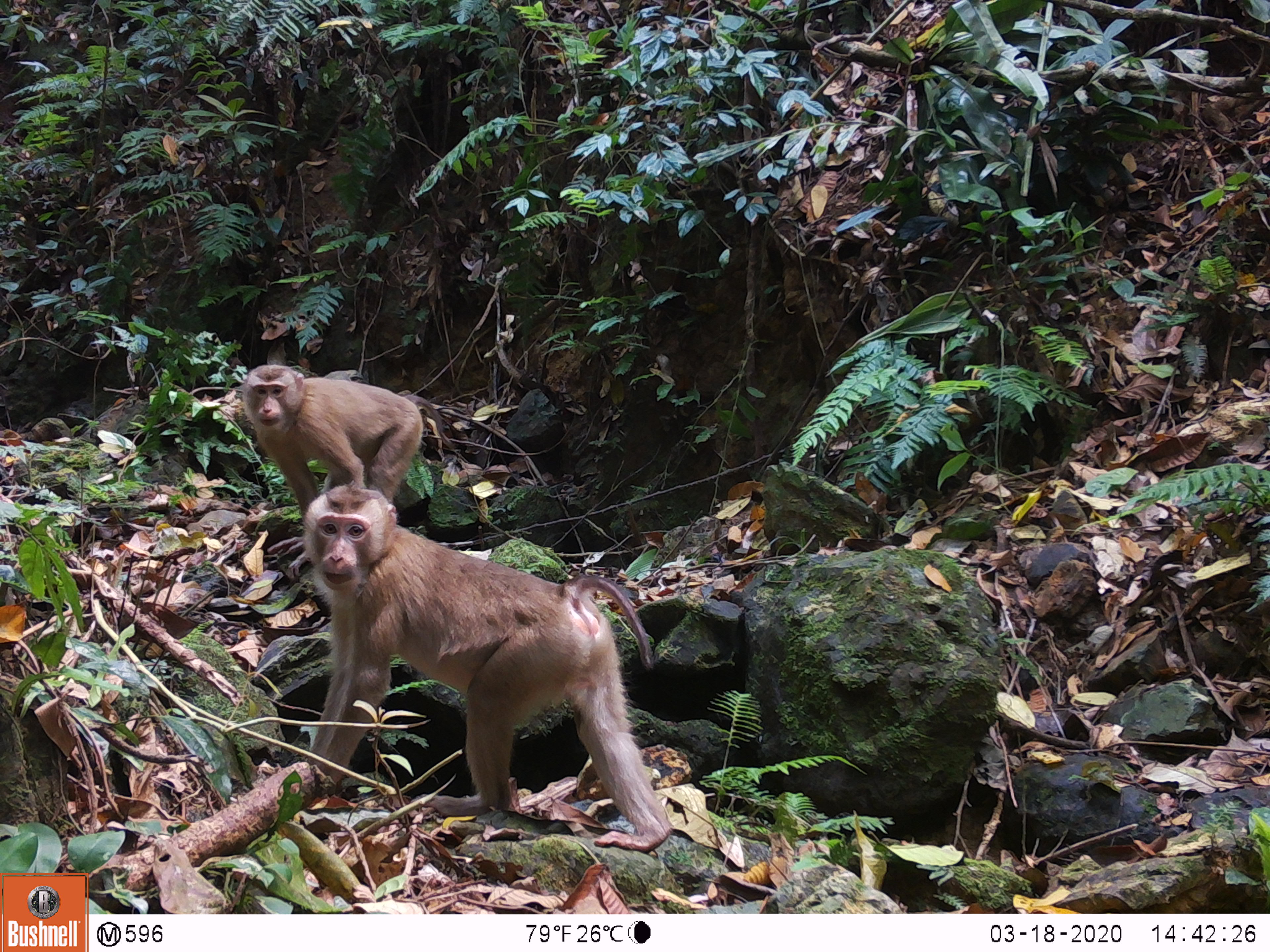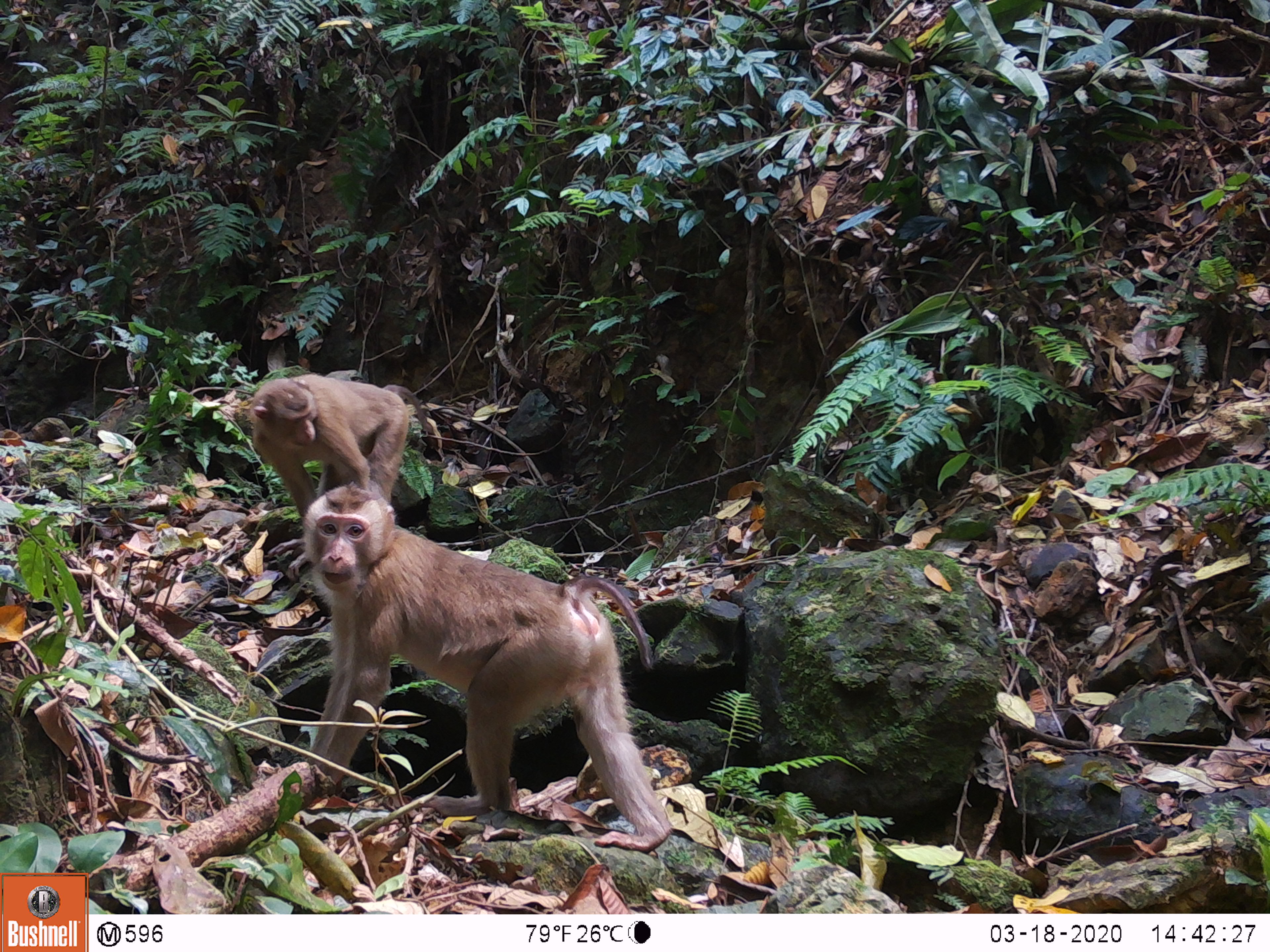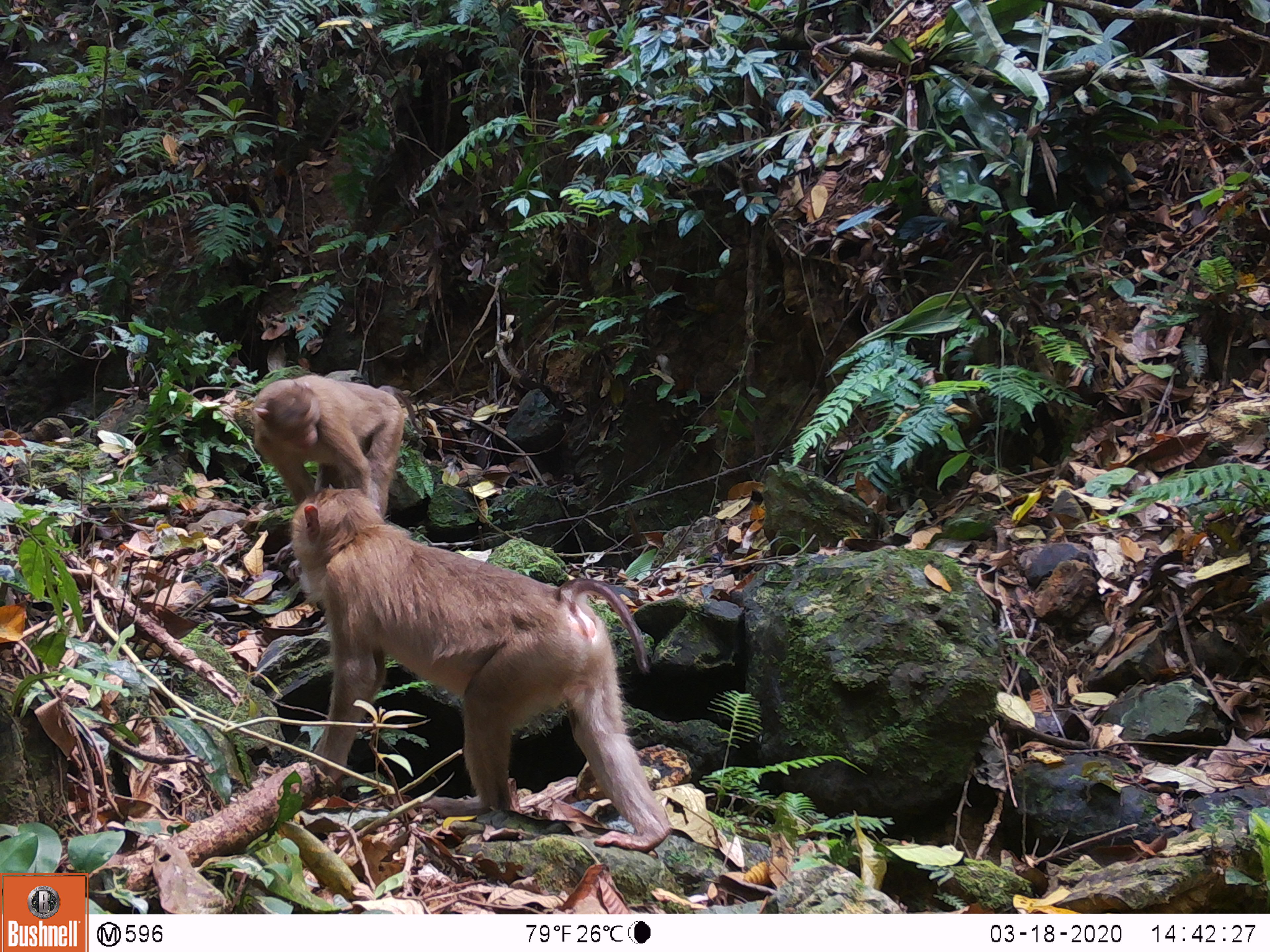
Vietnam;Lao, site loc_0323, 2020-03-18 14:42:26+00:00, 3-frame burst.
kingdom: Animalia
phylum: Chordata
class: Mammalia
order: Primates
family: Cercopithecidae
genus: Macaca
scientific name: Macaca nemestrina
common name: pig-tailed macaque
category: pig tailed macaque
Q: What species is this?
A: Pig tailed macaque (pig-tailed macaque) (Macaca nemestrina).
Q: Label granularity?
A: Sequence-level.